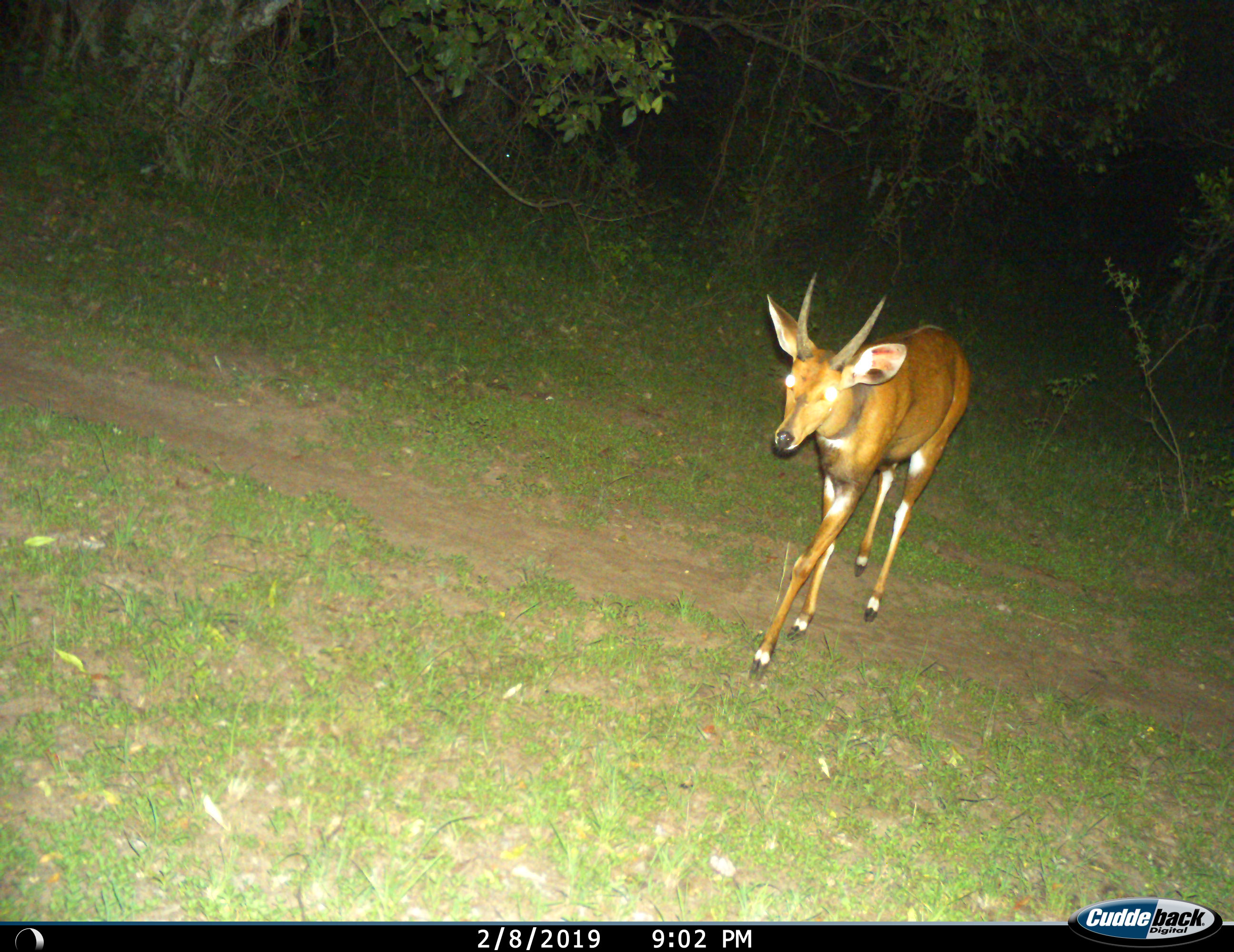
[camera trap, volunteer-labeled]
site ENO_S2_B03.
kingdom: Animalia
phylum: Chordata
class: Mammalia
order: Artiodactyla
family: Bovidae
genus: Tragelaphus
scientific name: Tragelaphus scriptus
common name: bushbuck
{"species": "bushbuck (Tragelaphus scriptus)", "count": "1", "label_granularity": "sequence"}